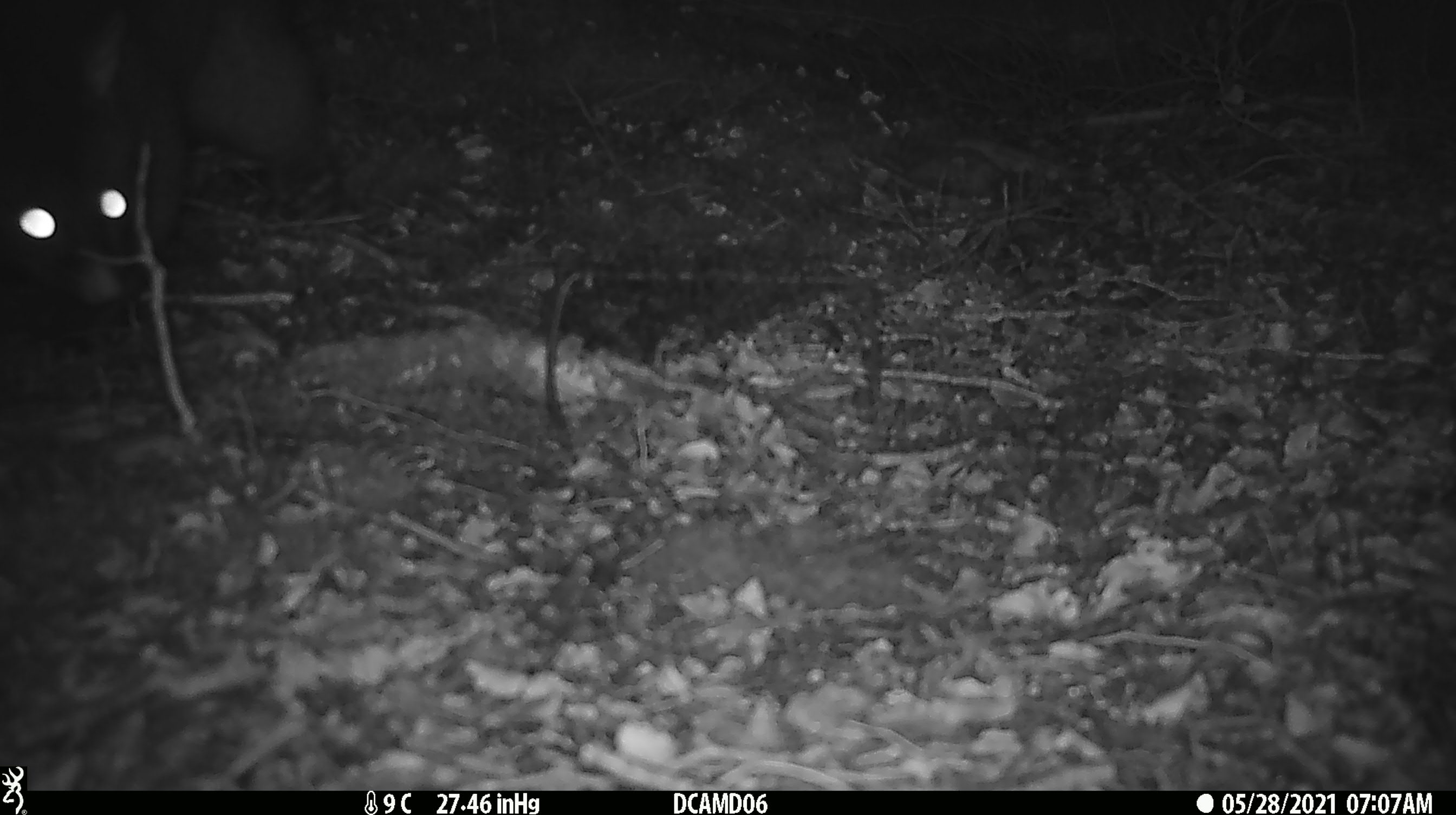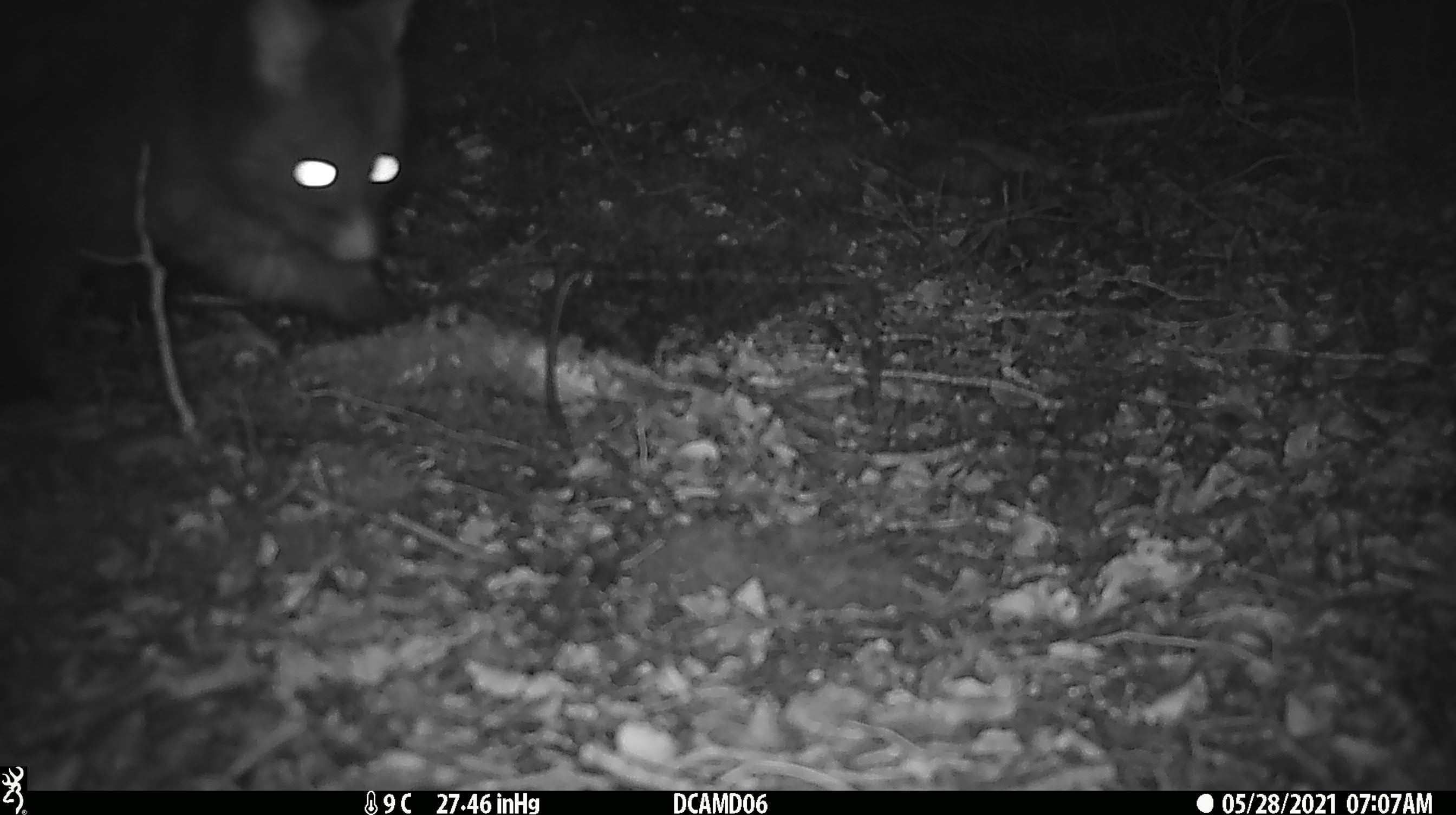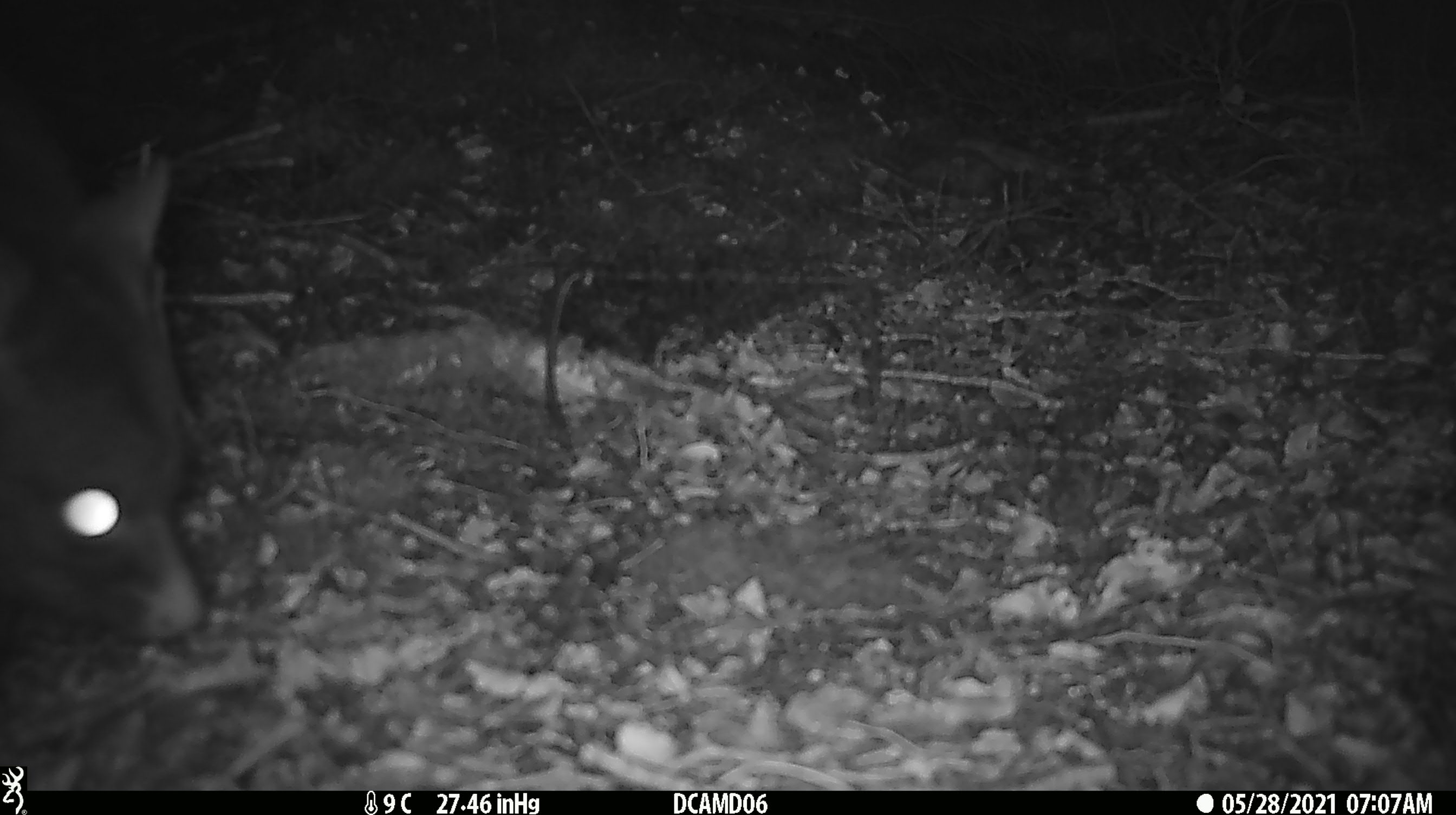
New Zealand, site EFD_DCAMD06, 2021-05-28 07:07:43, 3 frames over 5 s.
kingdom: Animalia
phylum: Chordata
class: Mammalia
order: Diprotodontia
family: Phalangeridae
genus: Trichosurus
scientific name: Trichosurus vulpecula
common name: common brushtail possum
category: possum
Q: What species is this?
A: Possum (common brushtail possum) (Trichosurus vulpecula).